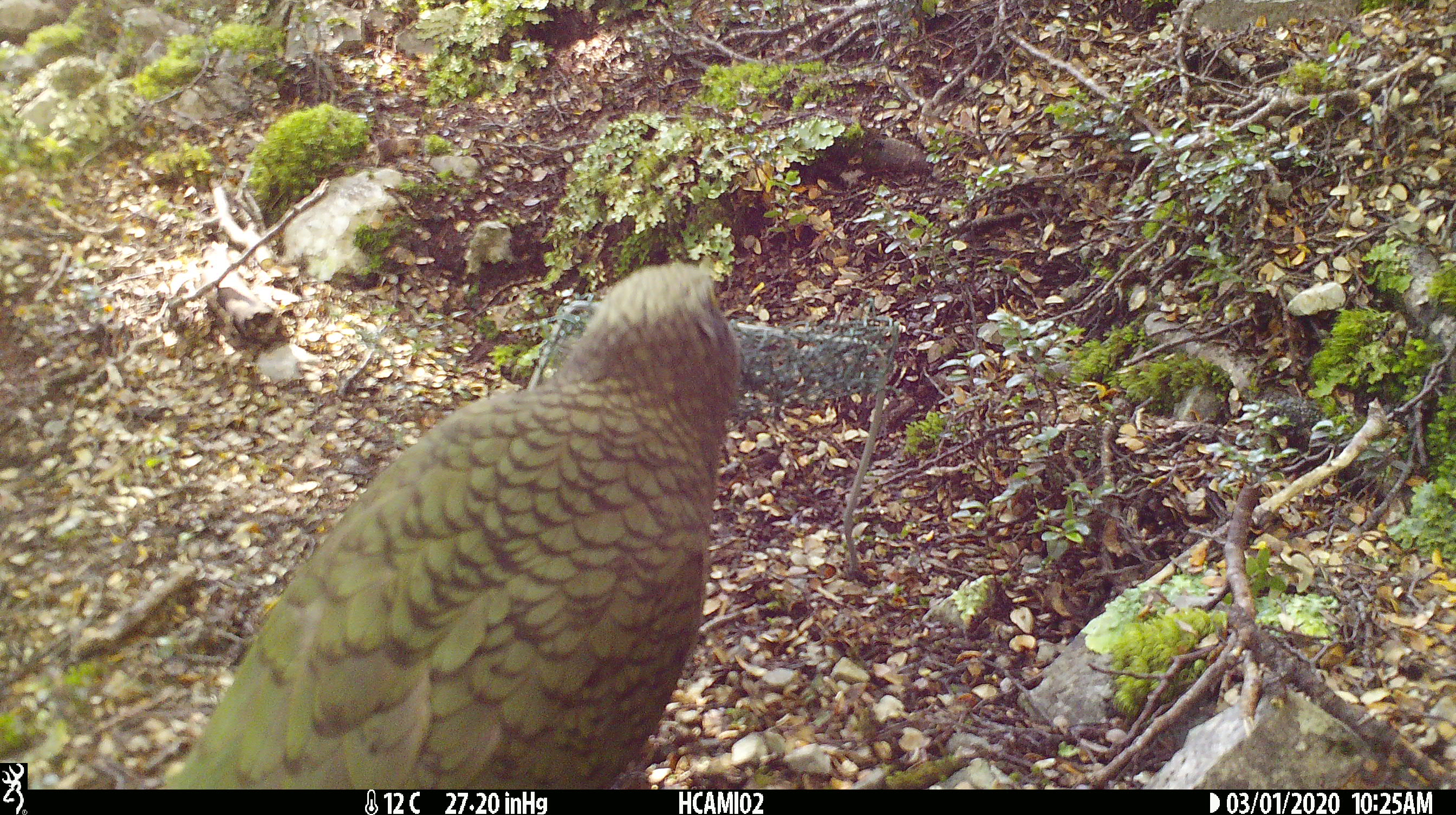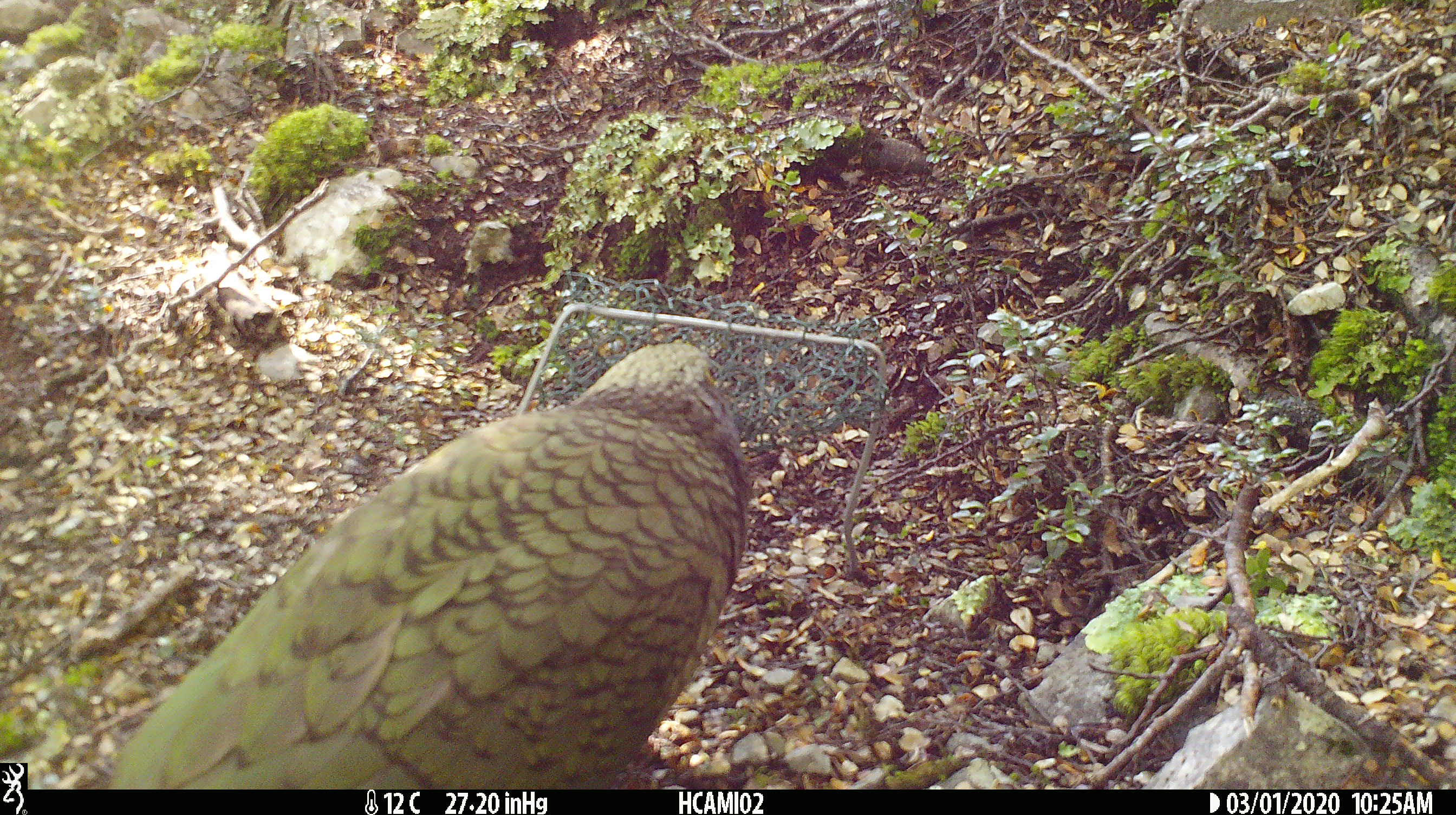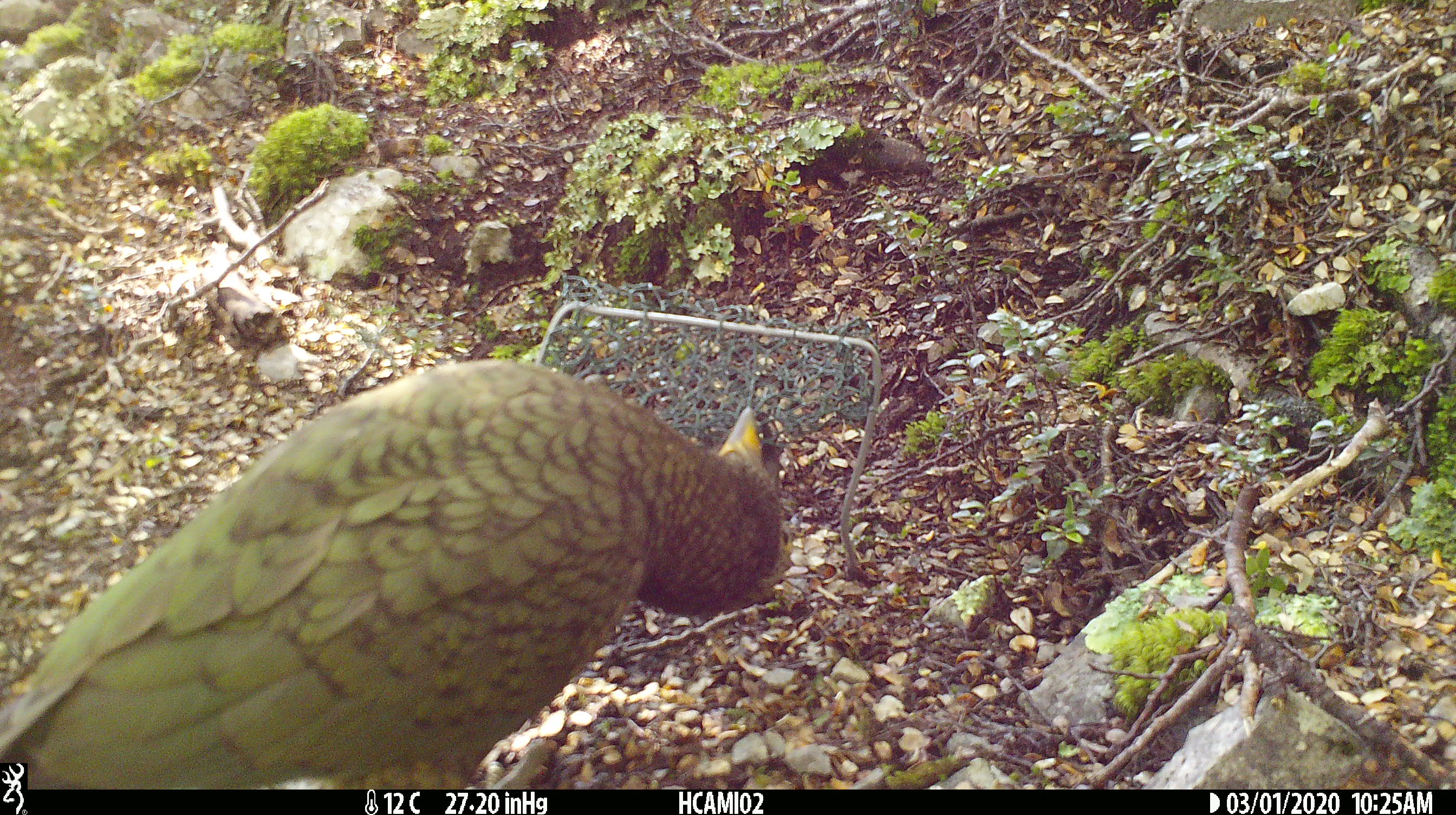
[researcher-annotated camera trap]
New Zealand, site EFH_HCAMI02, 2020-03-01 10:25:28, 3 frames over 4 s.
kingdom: Animalia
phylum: Chordata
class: Aves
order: Psittaciformes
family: Strigopidae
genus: Nestor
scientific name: Nestor notabilis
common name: kea